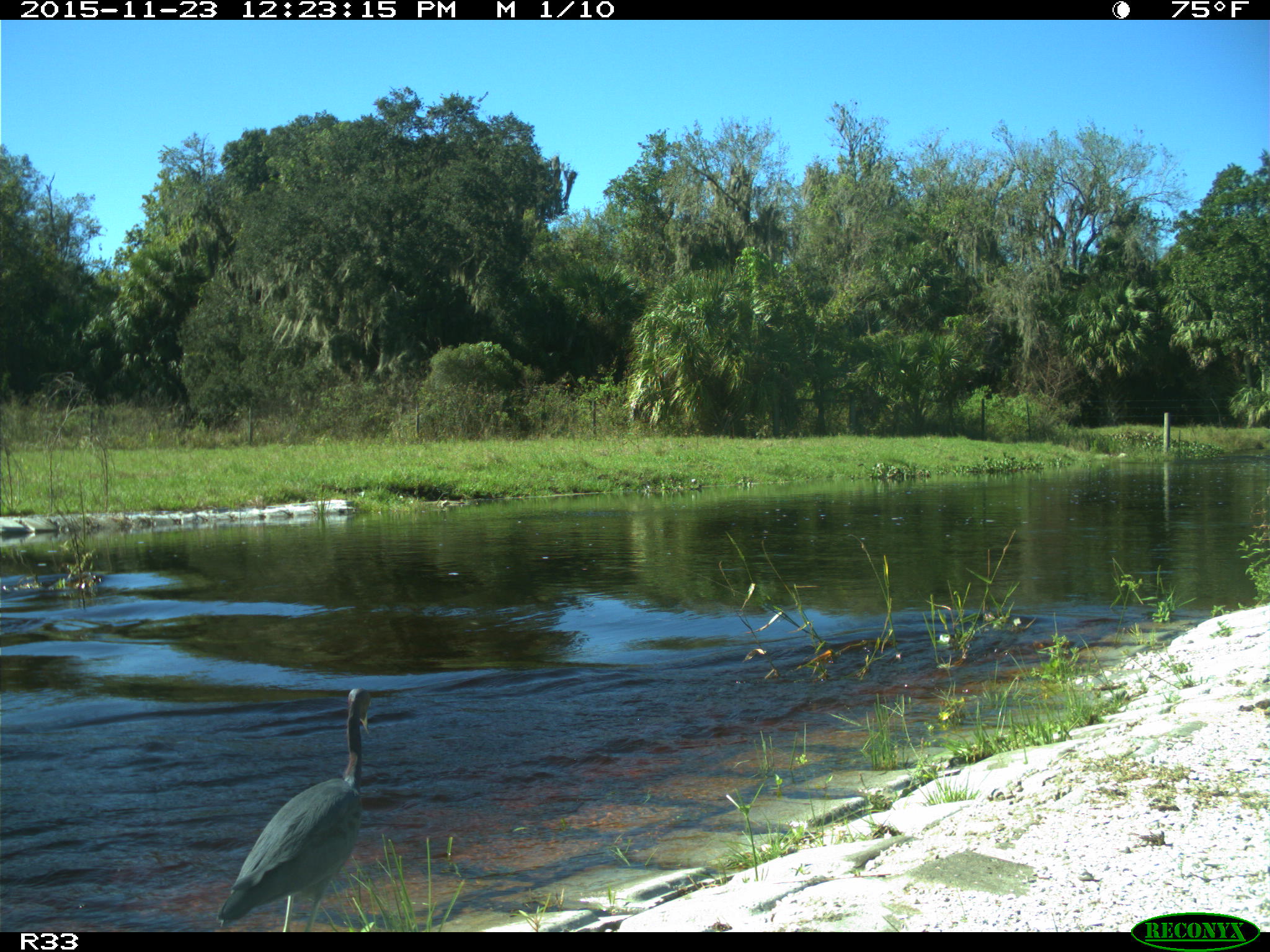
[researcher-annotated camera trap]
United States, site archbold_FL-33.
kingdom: Animalia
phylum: Chordata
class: Aves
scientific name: Aves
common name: birds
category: unidentified bird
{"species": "unidentified bird (birds) (Aves)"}